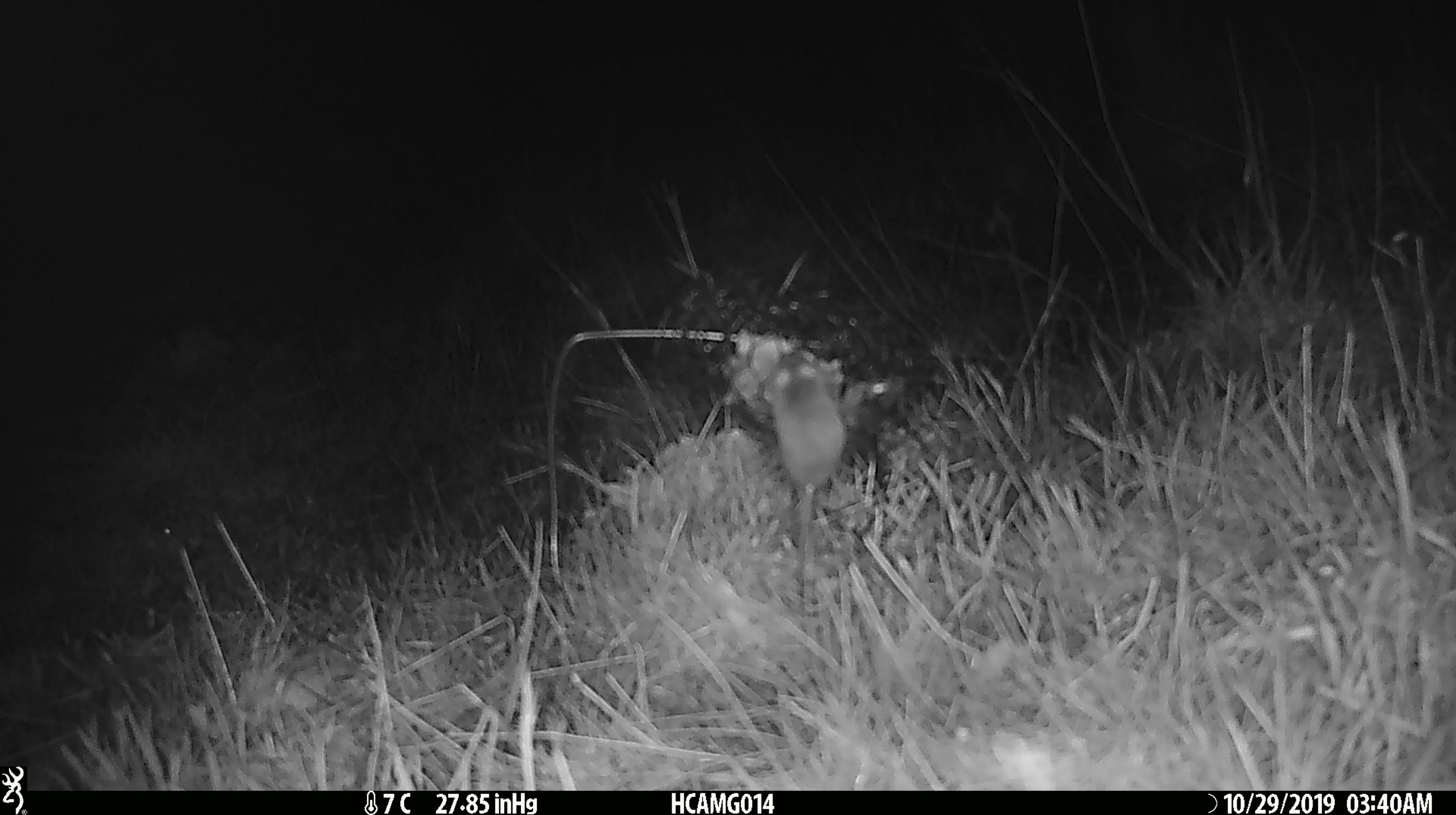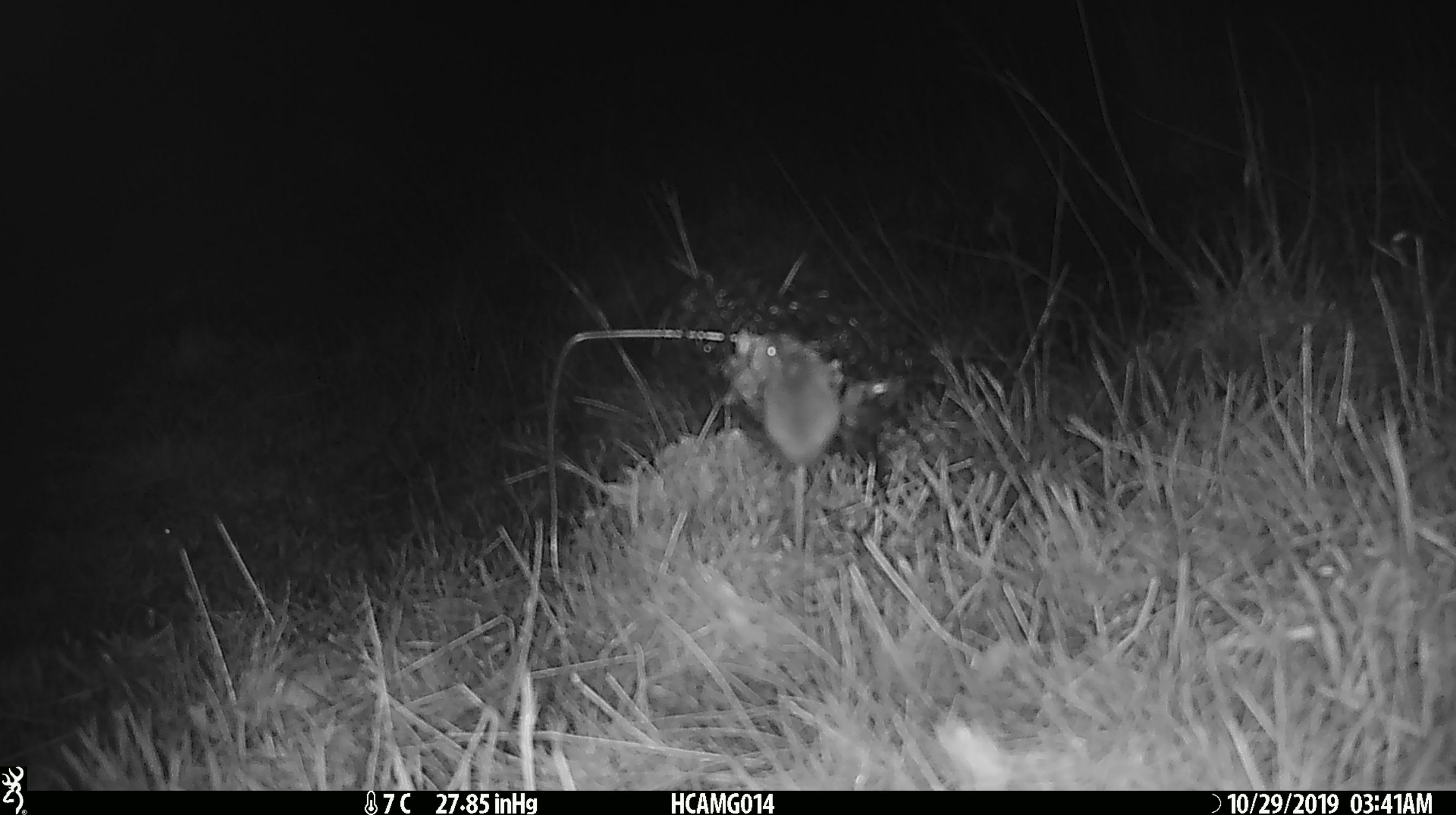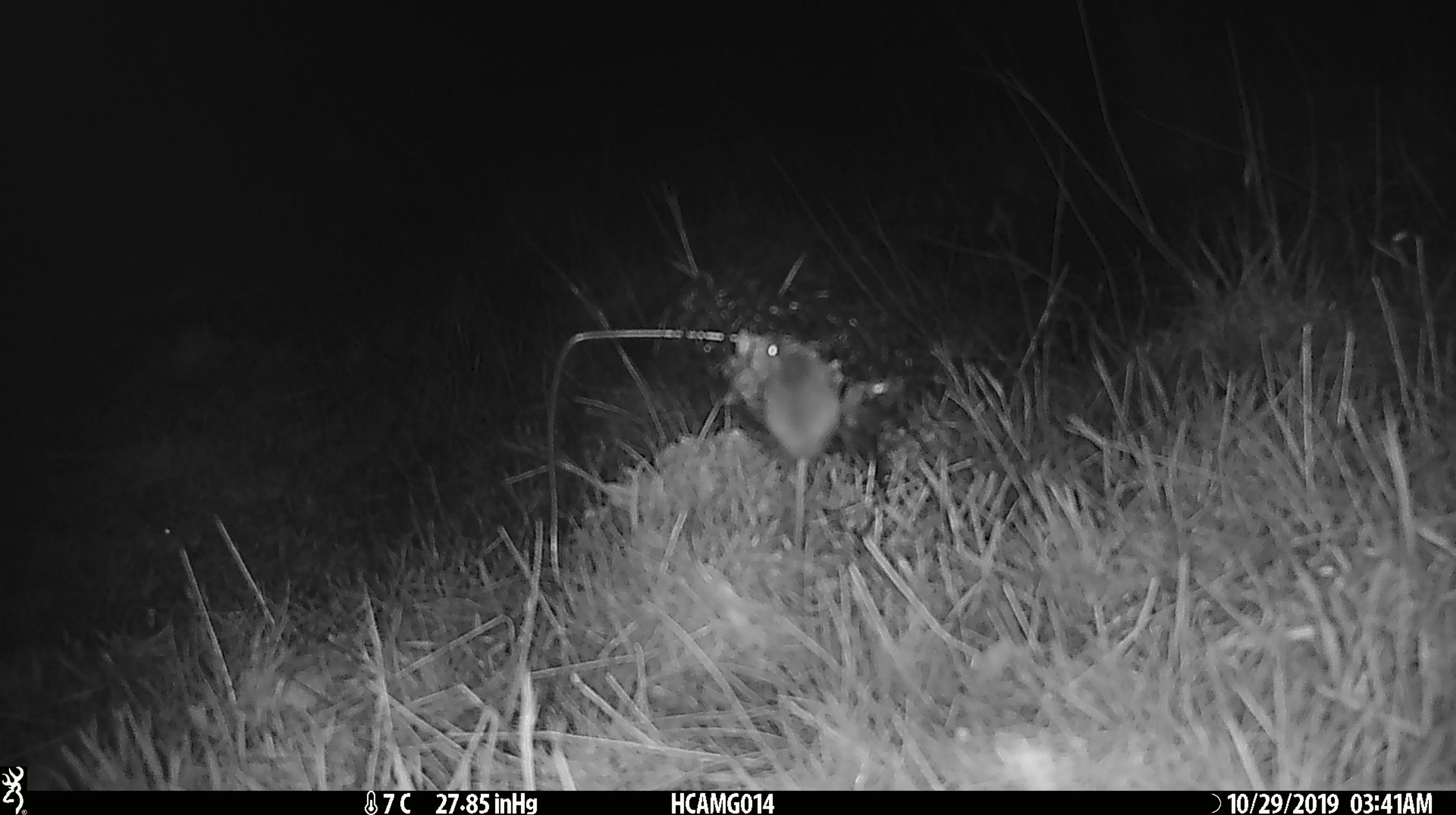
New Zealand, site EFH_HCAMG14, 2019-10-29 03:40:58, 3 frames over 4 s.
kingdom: Animalia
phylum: Chordata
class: Mammalia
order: Rodentia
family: Muridae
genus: Mus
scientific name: Mus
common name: mouse